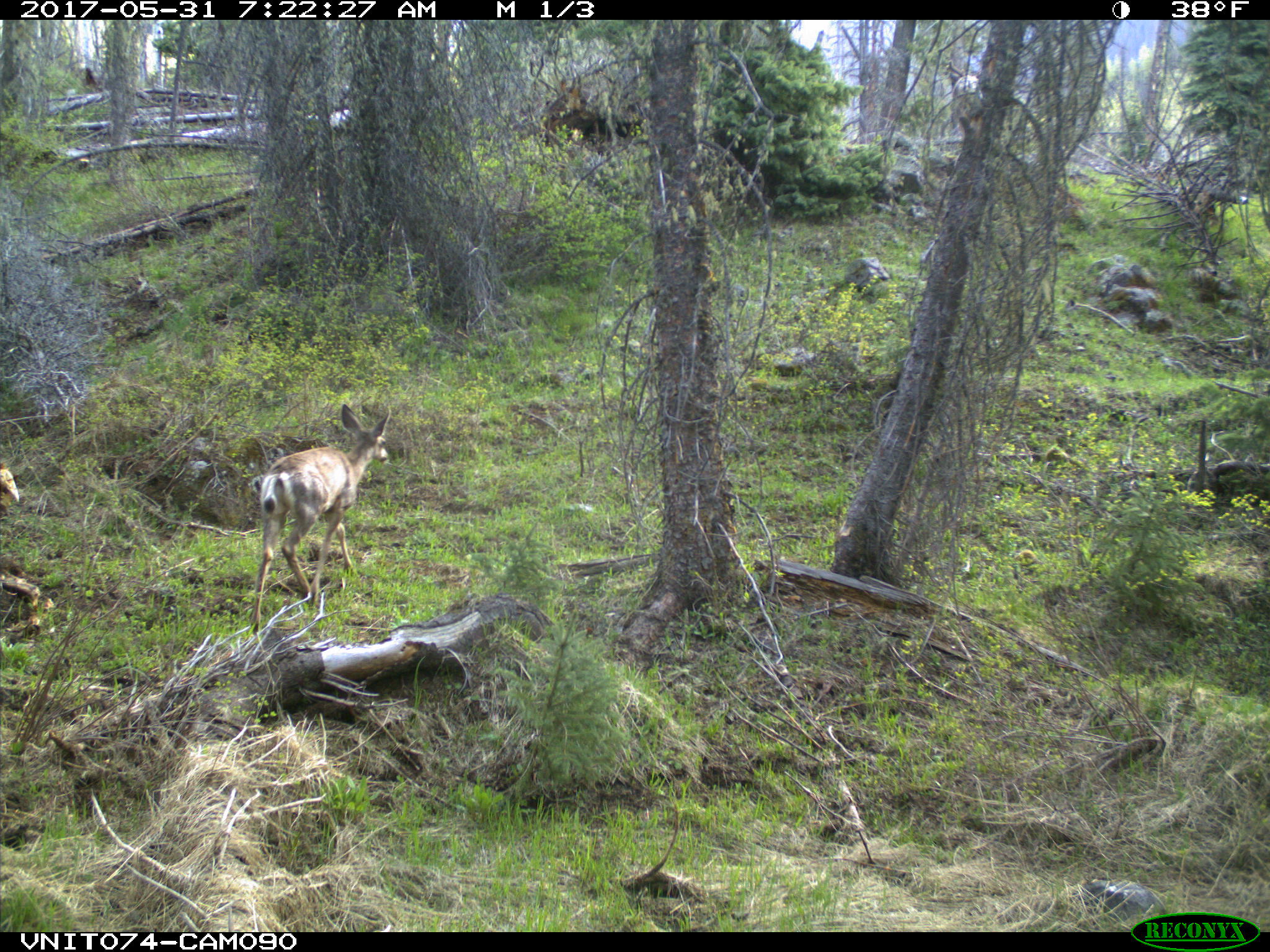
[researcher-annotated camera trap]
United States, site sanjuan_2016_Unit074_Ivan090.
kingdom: Animalia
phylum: Chordata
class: Mammalia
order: Artiodactyla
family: Cervidae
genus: Odocoileus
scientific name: Odocoileus hemionus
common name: mule deer